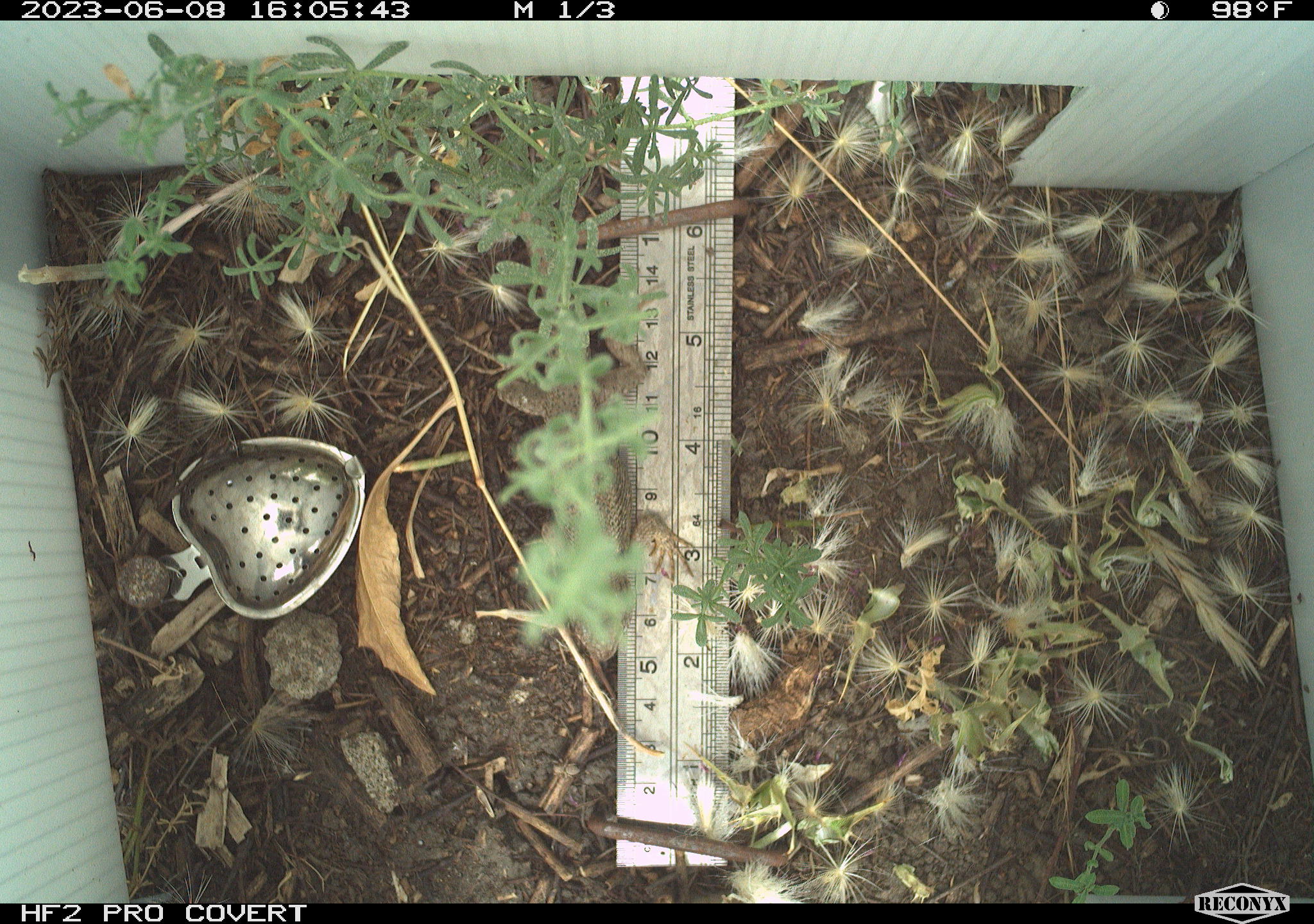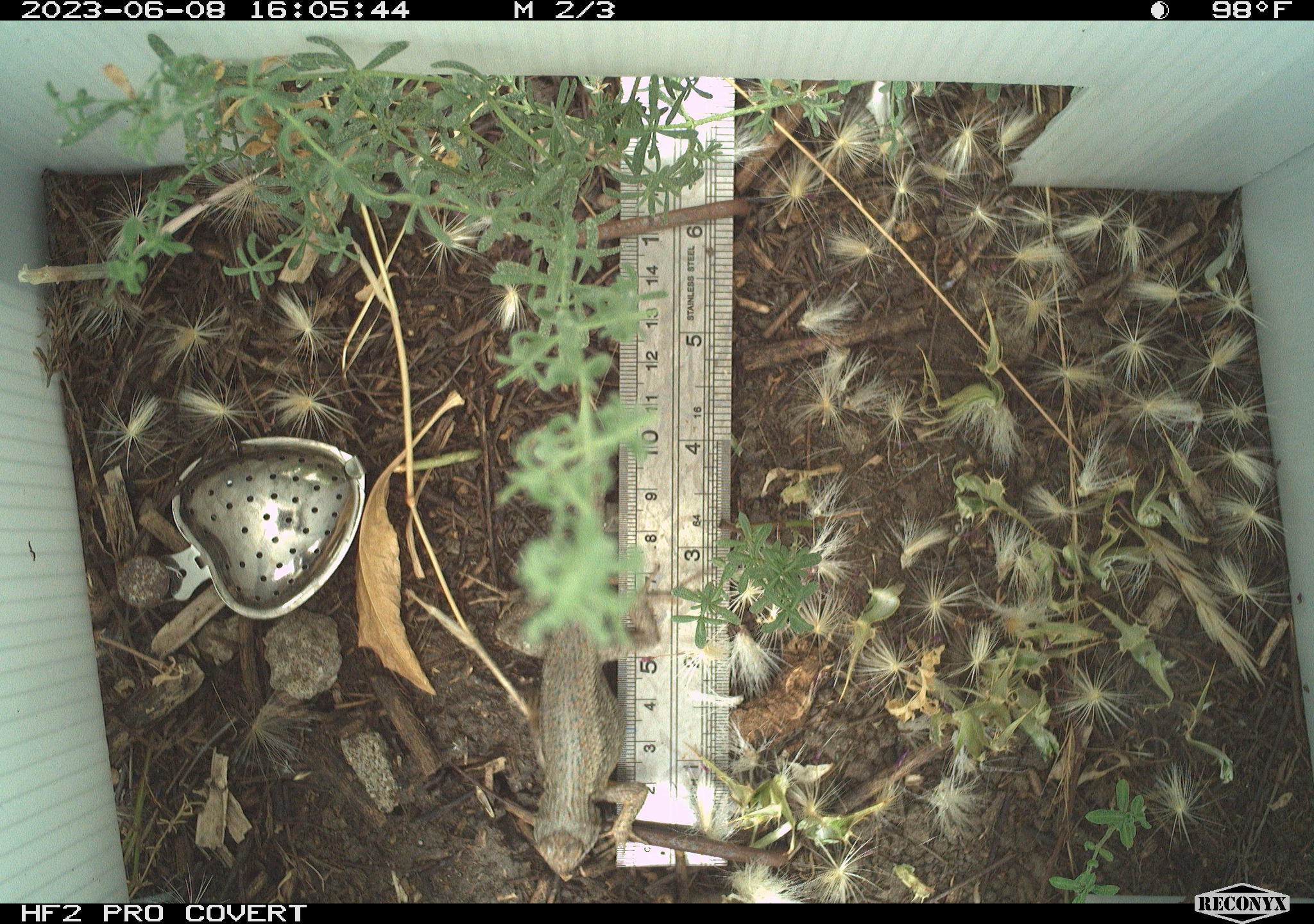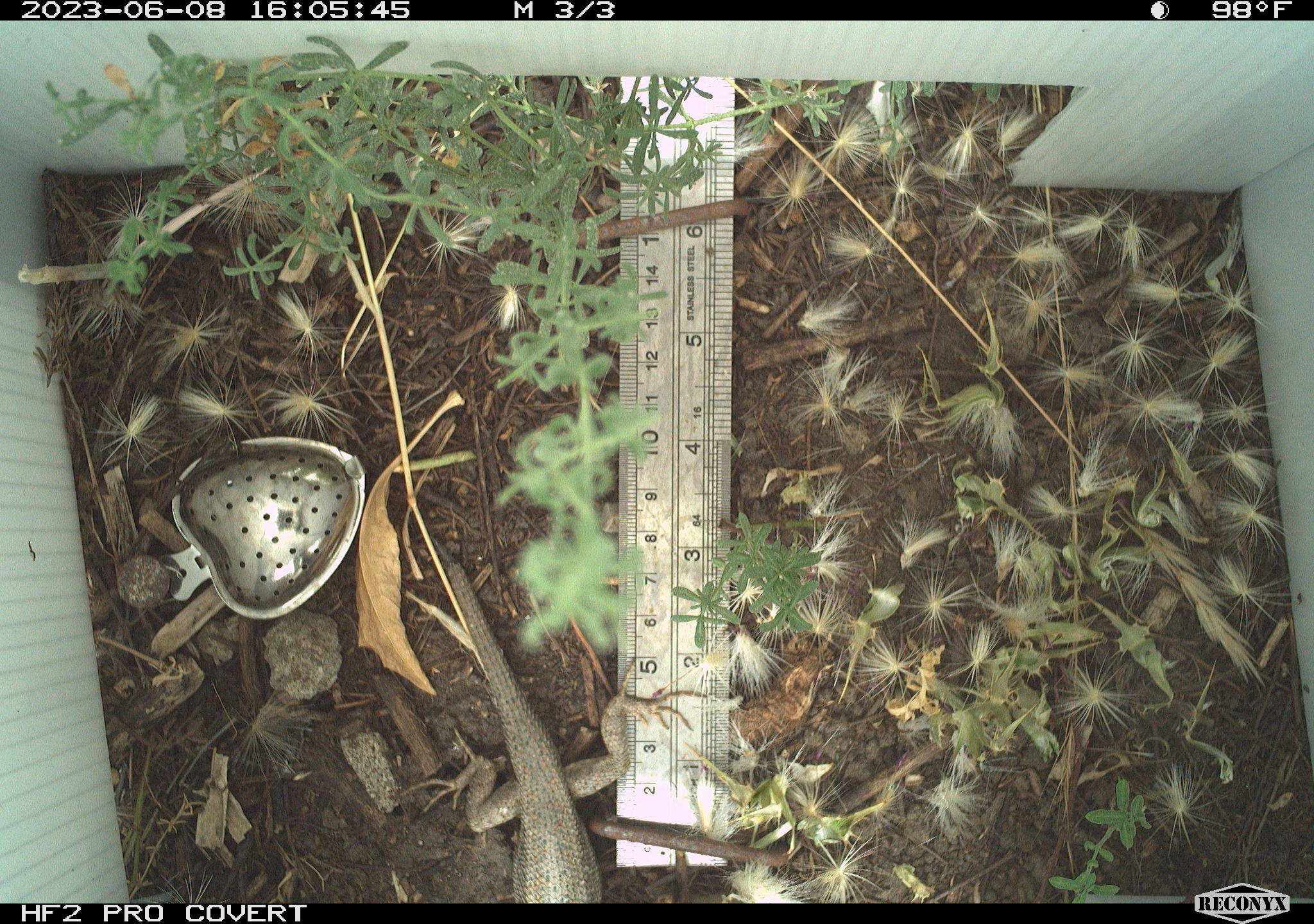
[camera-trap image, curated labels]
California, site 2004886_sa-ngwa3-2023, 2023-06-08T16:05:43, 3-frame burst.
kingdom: Animalia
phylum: Chordata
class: Reptilia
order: Squamata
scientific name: Squamata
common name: lizards and snakes